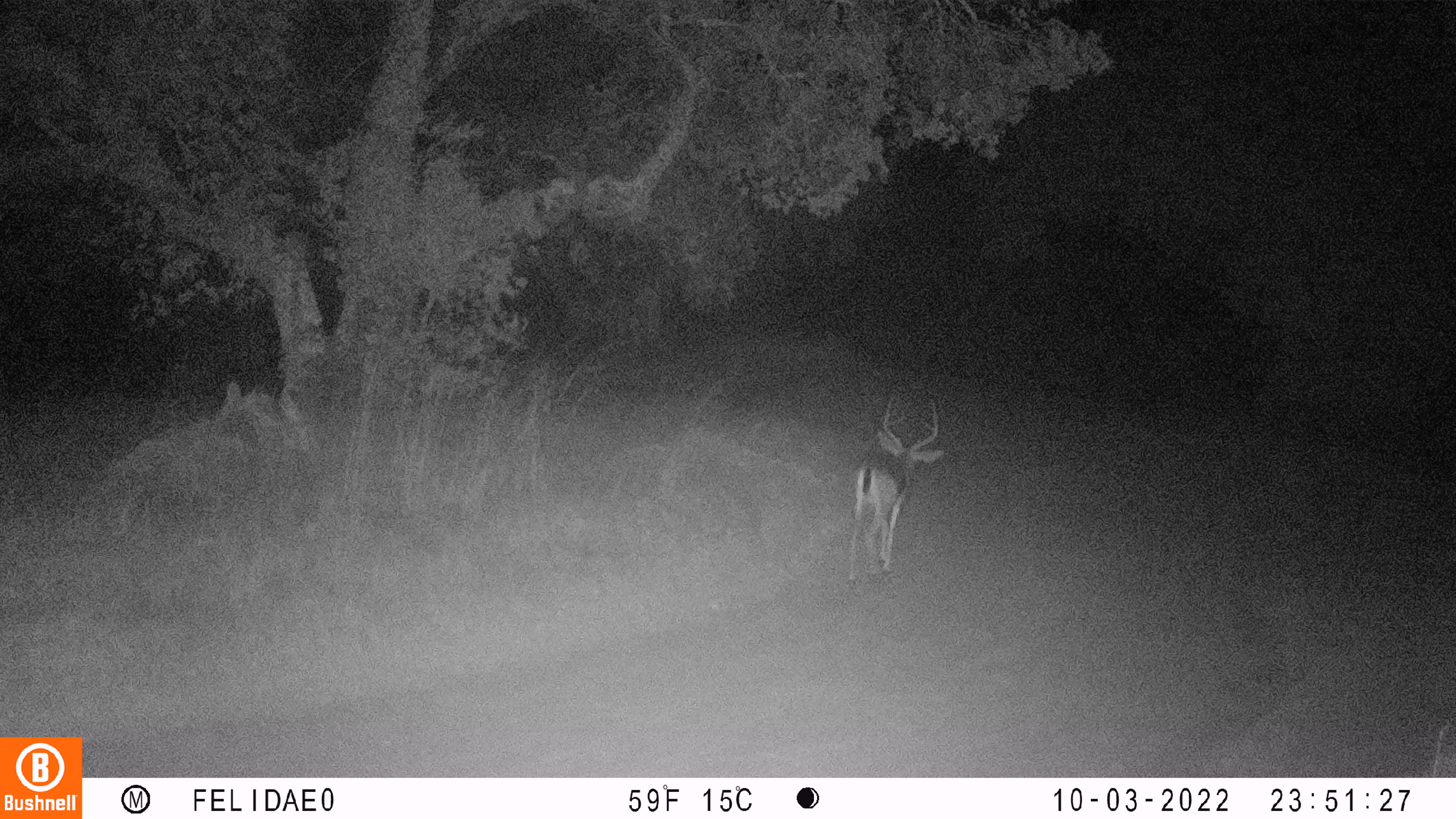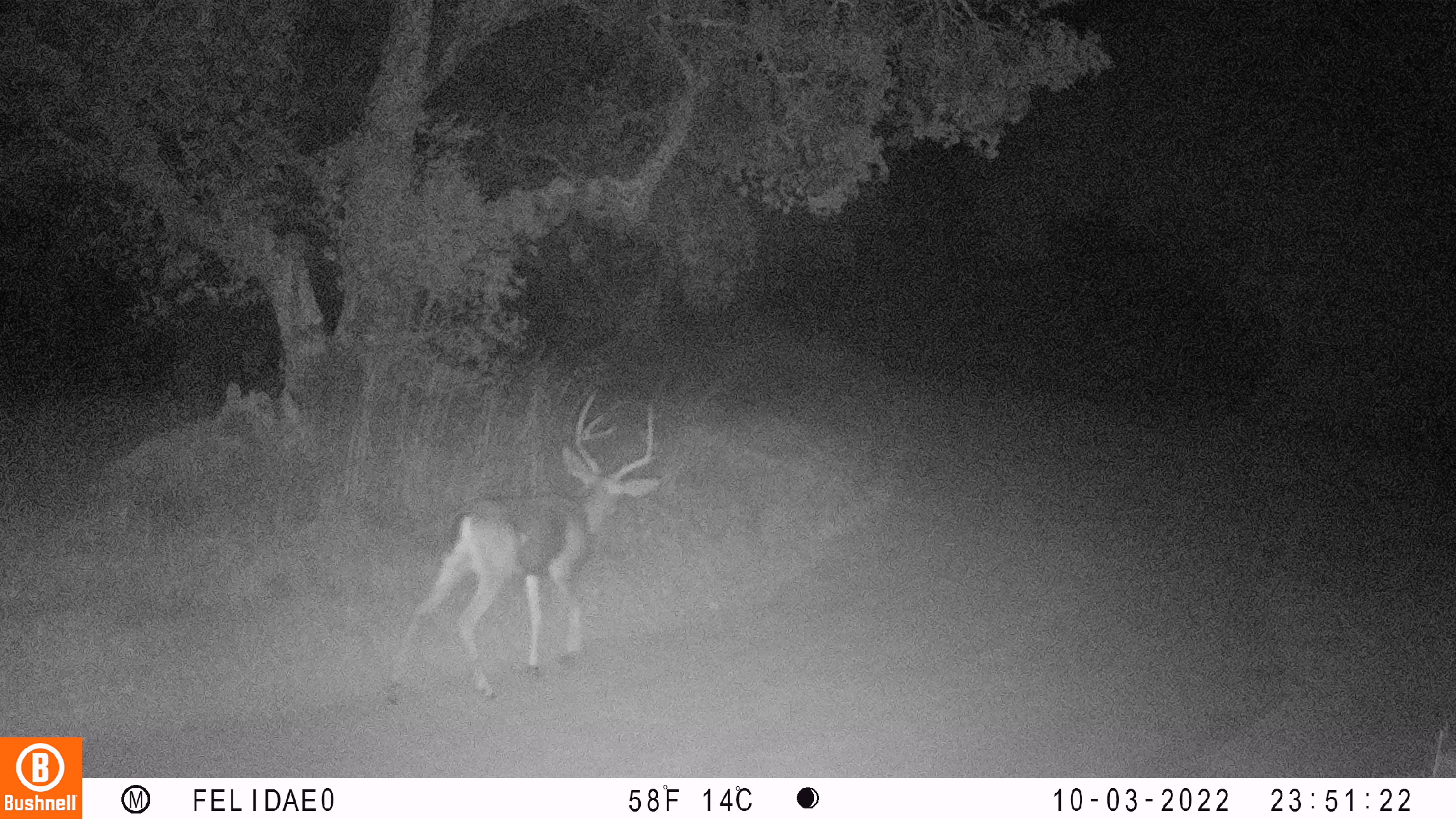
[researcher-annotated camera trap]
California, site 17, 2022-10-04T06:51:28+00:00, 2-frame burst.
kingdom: Animalia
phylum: Chordata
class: Mammalia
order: Artiodactyla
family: Cervidae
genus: Odocoileus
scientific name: Odocoileus hemionus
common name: mule deer